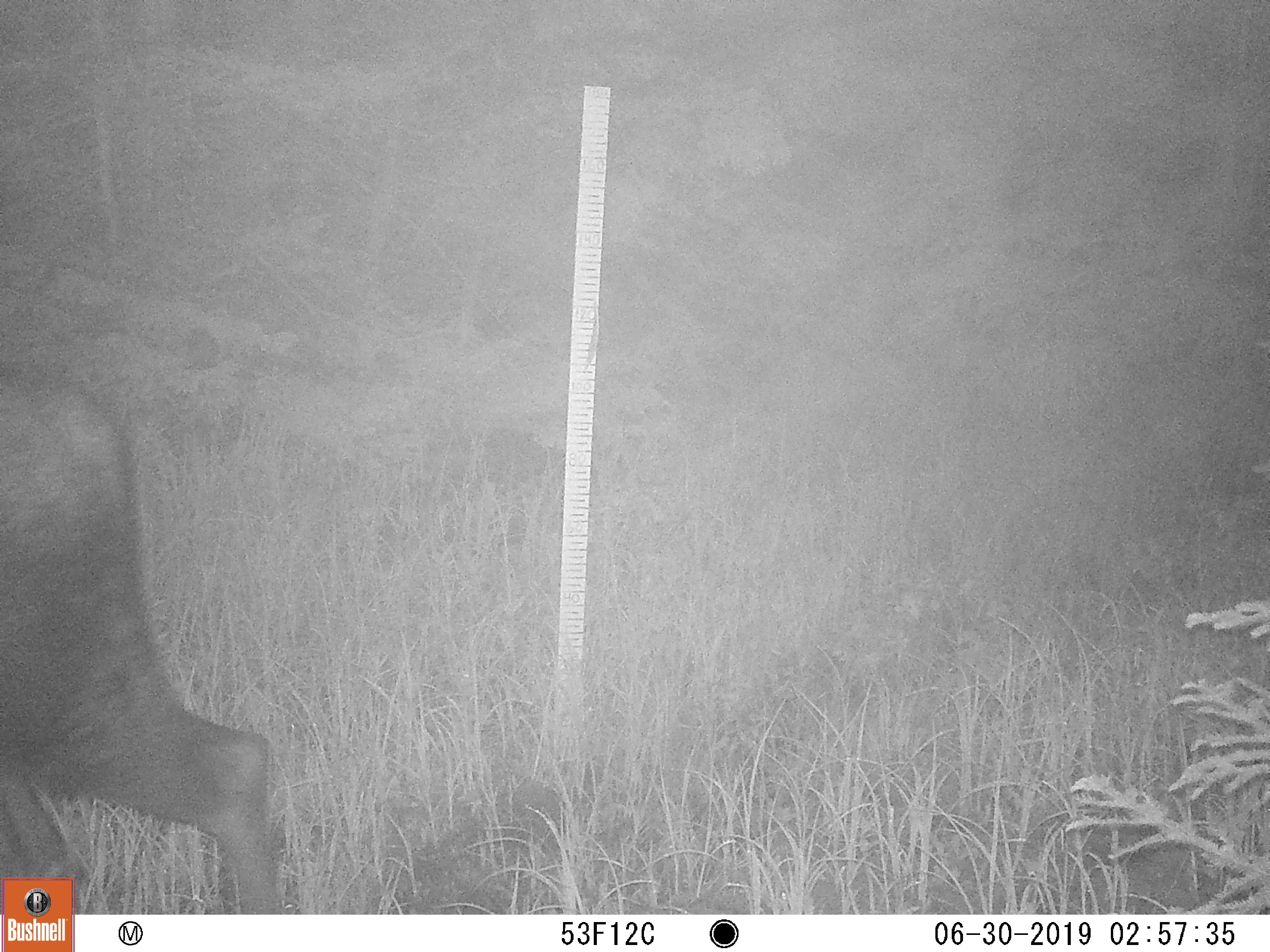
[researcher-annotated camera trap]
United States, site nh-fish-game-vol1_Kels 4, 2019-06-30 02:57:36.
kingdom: Animalia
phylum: Chordata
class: Mammalia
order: Artiodactyla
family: Cervidae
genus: Alces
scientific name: Alces alces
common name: moose